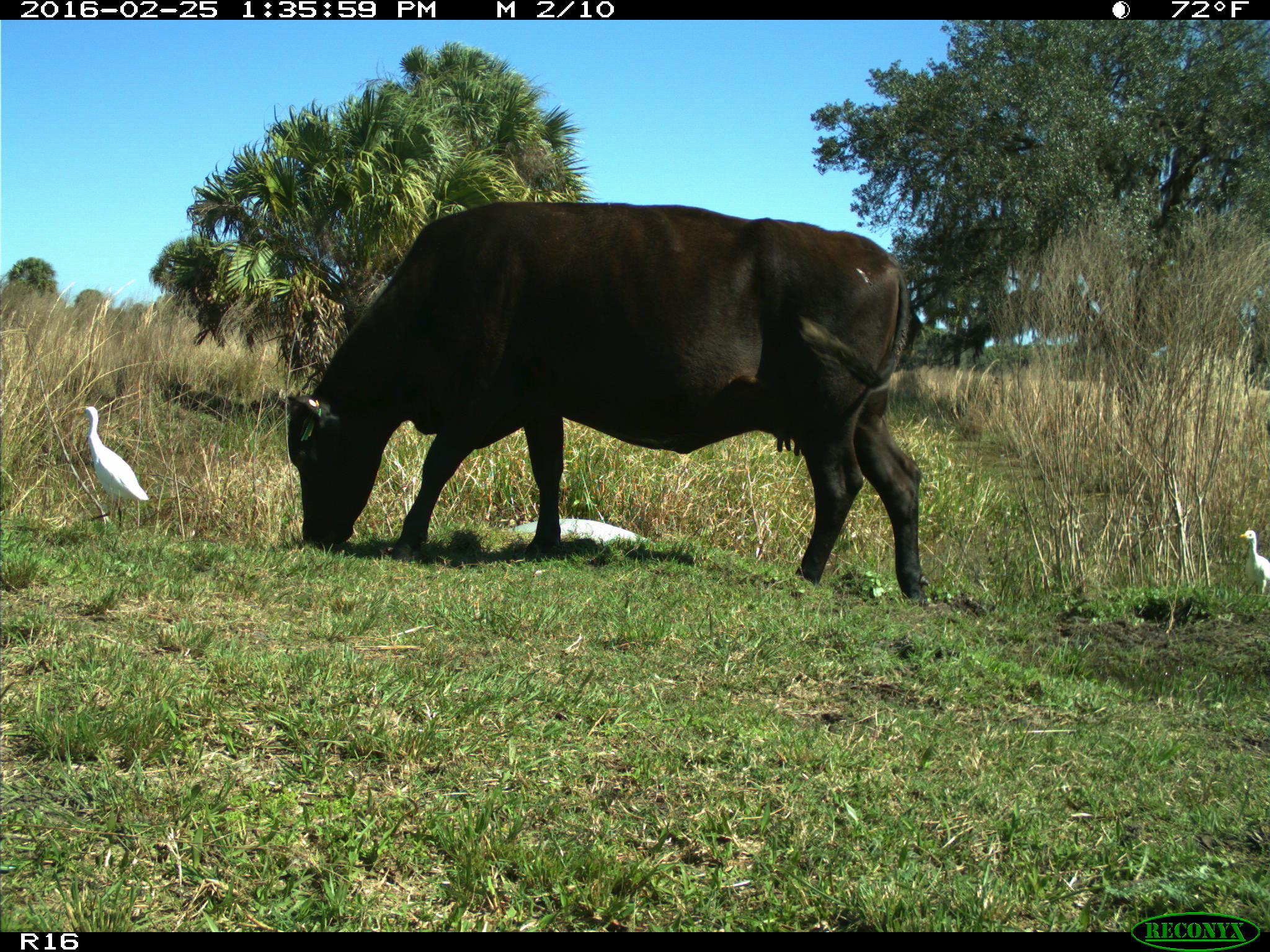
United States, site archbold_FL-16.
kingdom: Animalia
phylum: Chordata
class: Mammalia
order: Artiodactyla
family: Bovidae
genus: Bos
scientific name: Bos taurus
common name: domestic cow